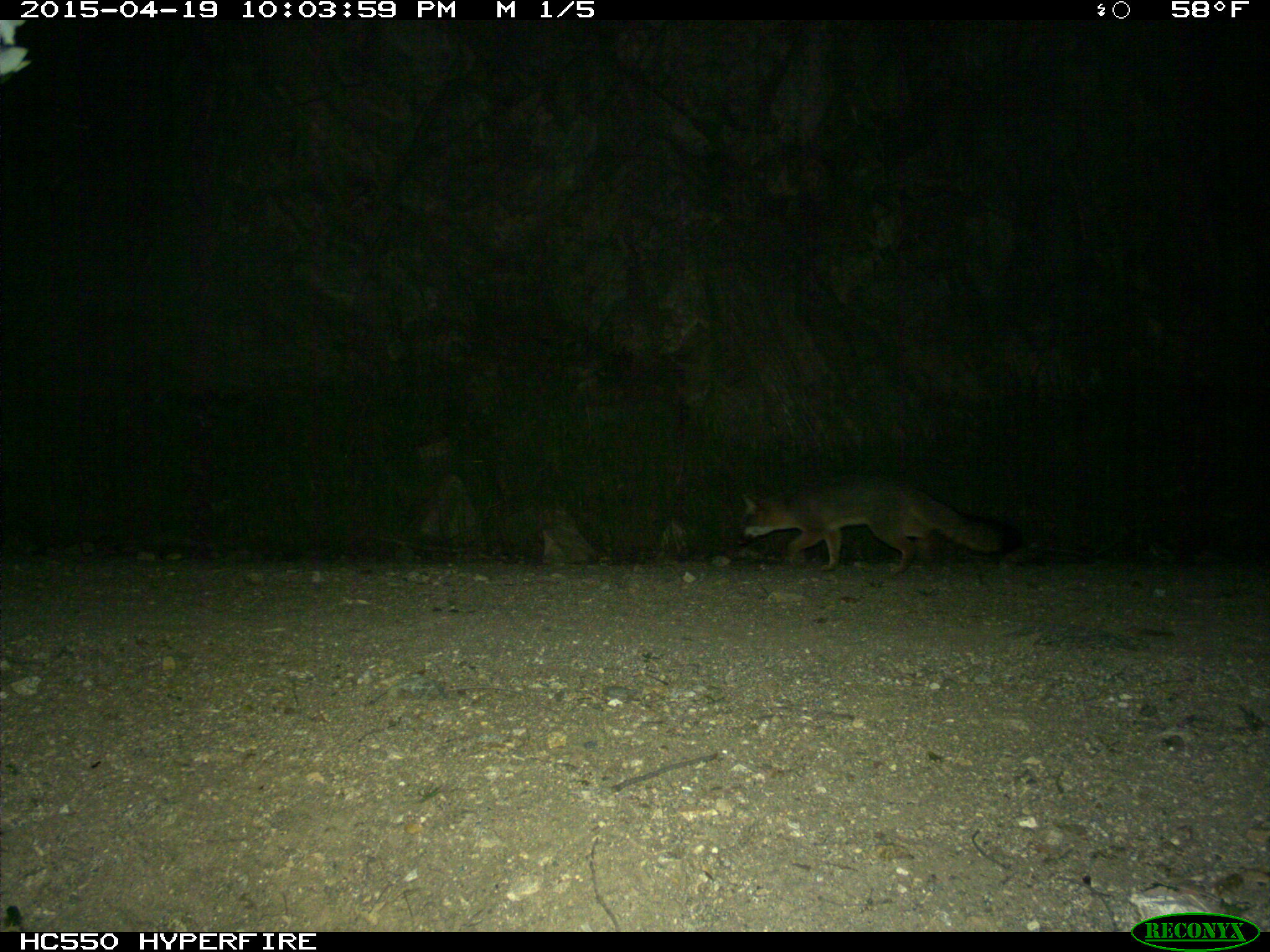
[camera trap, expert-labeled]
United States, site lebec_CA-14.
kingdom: Animalia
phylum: Chordata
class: Mammalia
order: Carnivora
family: Canidae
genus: Urocyon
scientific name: Urocyon cinereoargenteus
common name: gray fox